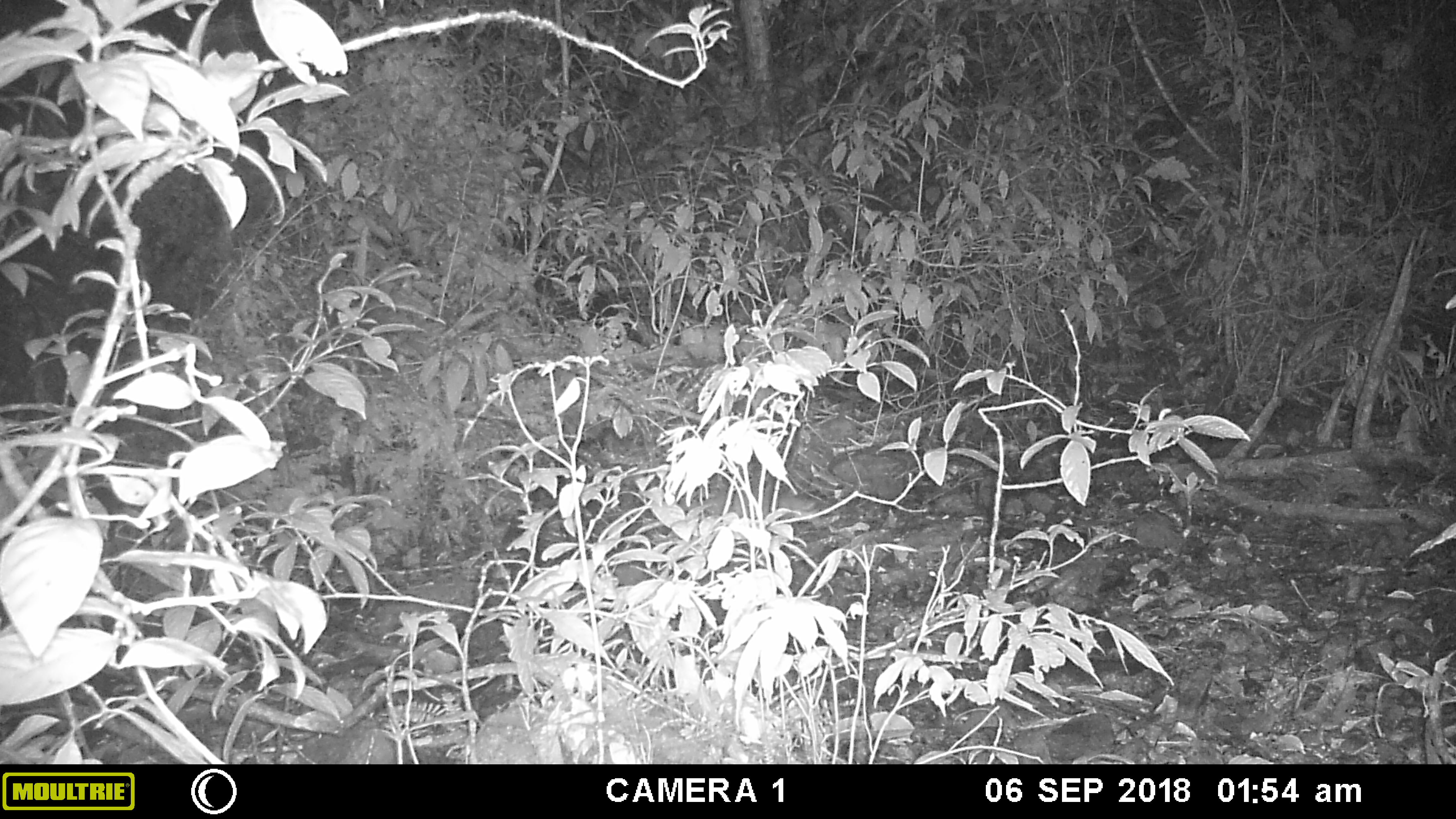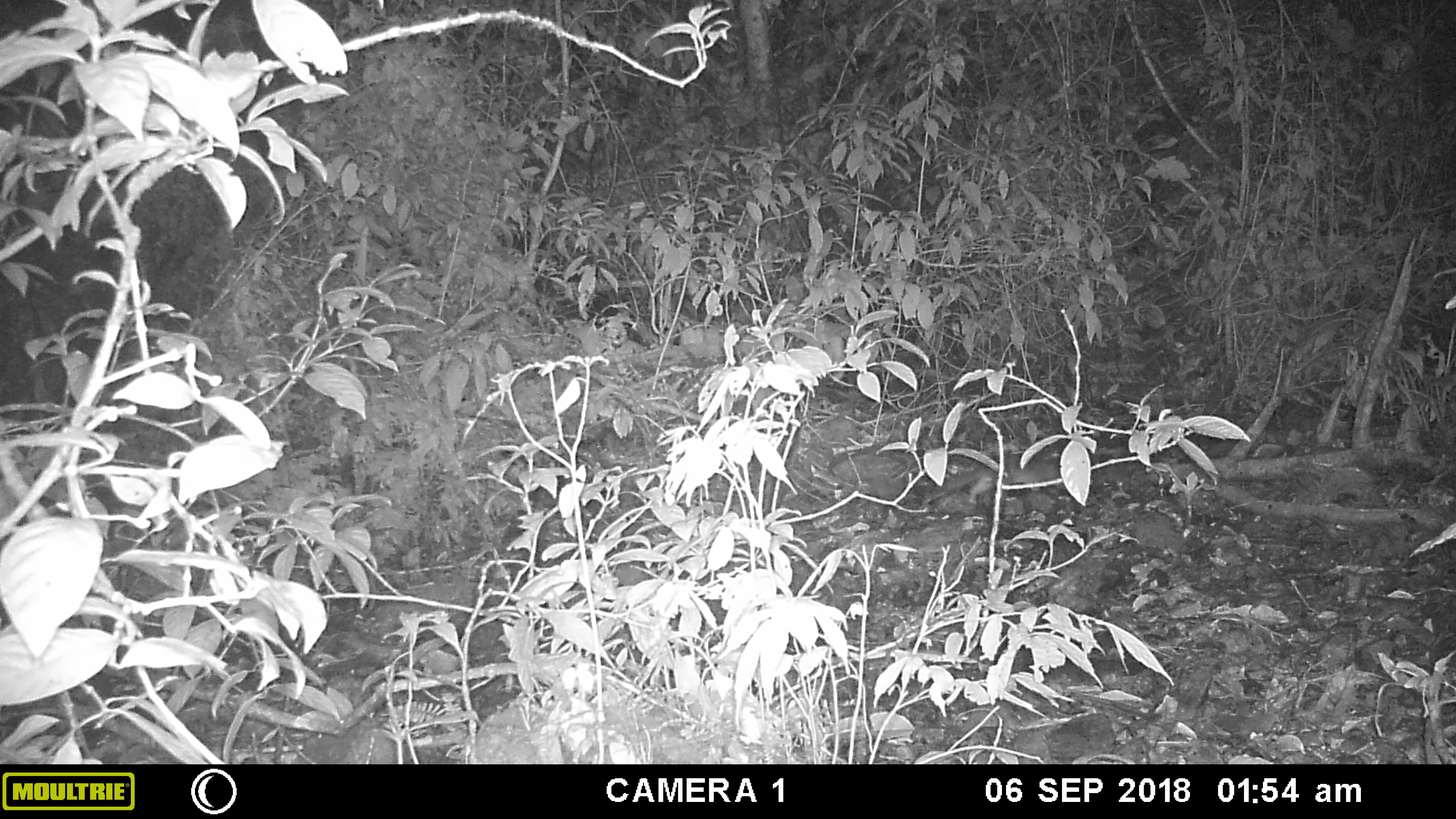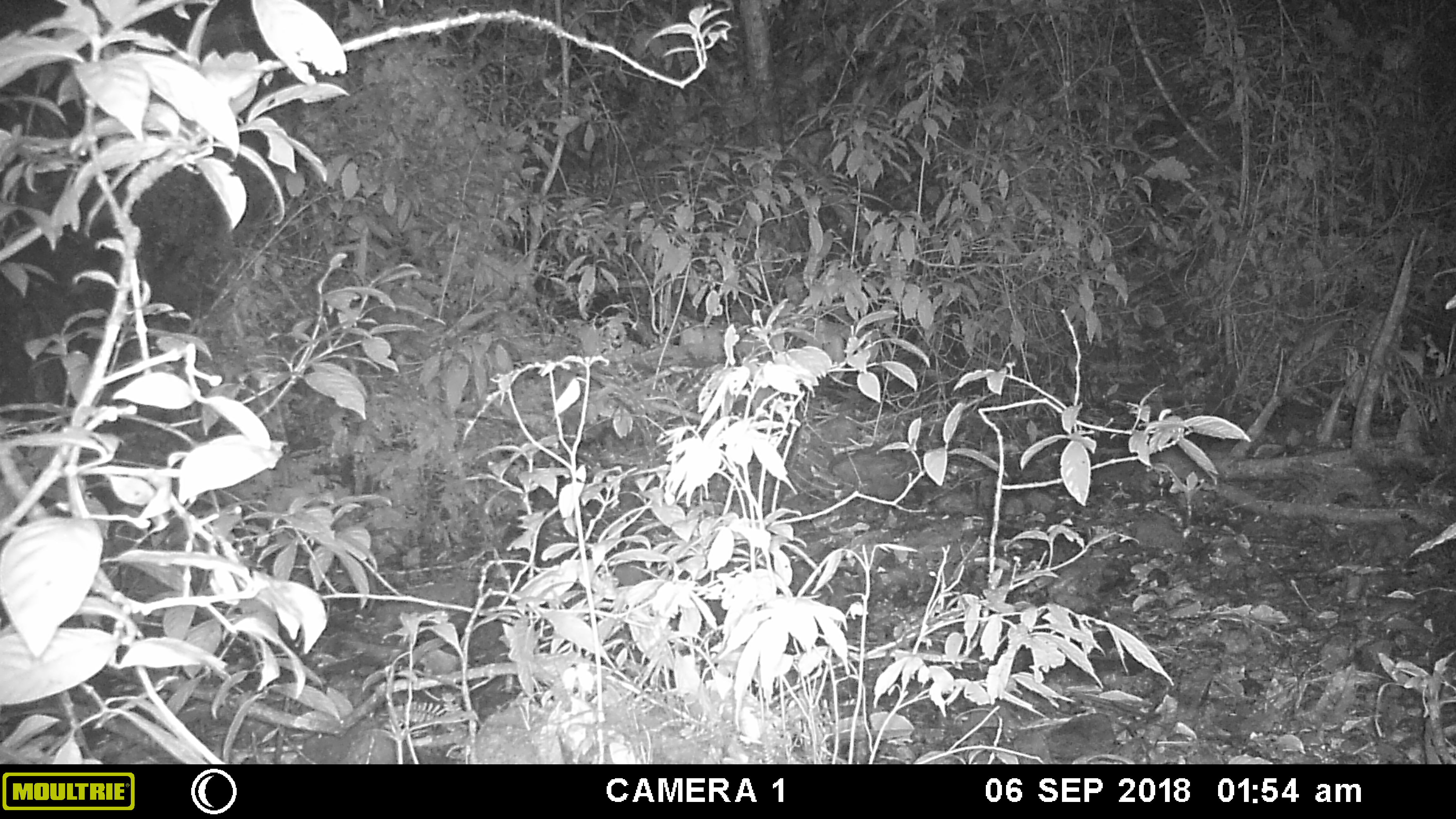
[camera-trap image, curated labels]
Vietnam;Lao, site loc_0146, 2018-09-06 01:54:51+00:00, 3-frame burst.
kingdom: Animalia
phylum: Chordata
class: Mammalia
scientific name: Mammalia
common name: mammal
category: unidentified small mammal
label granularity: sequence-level